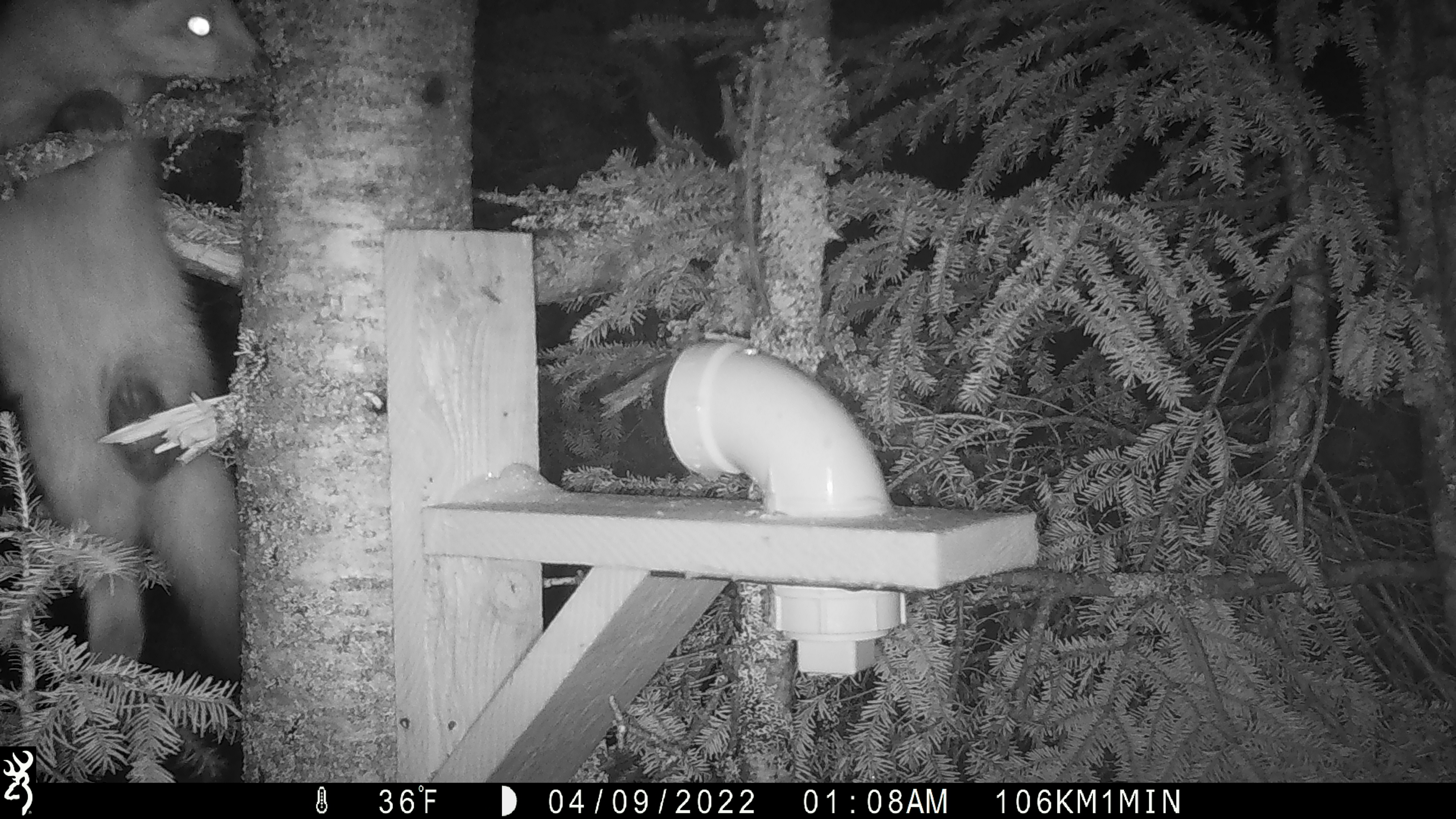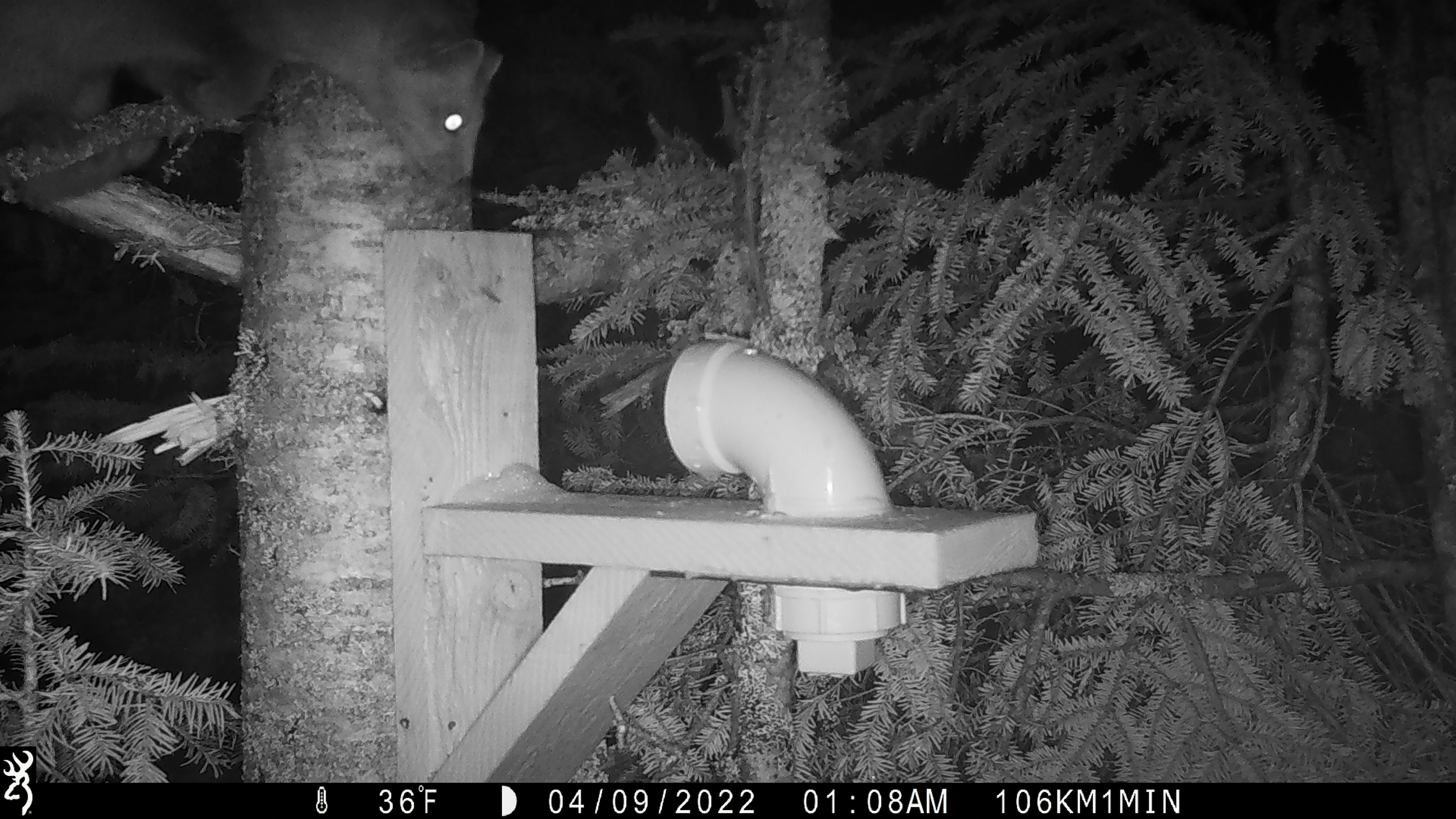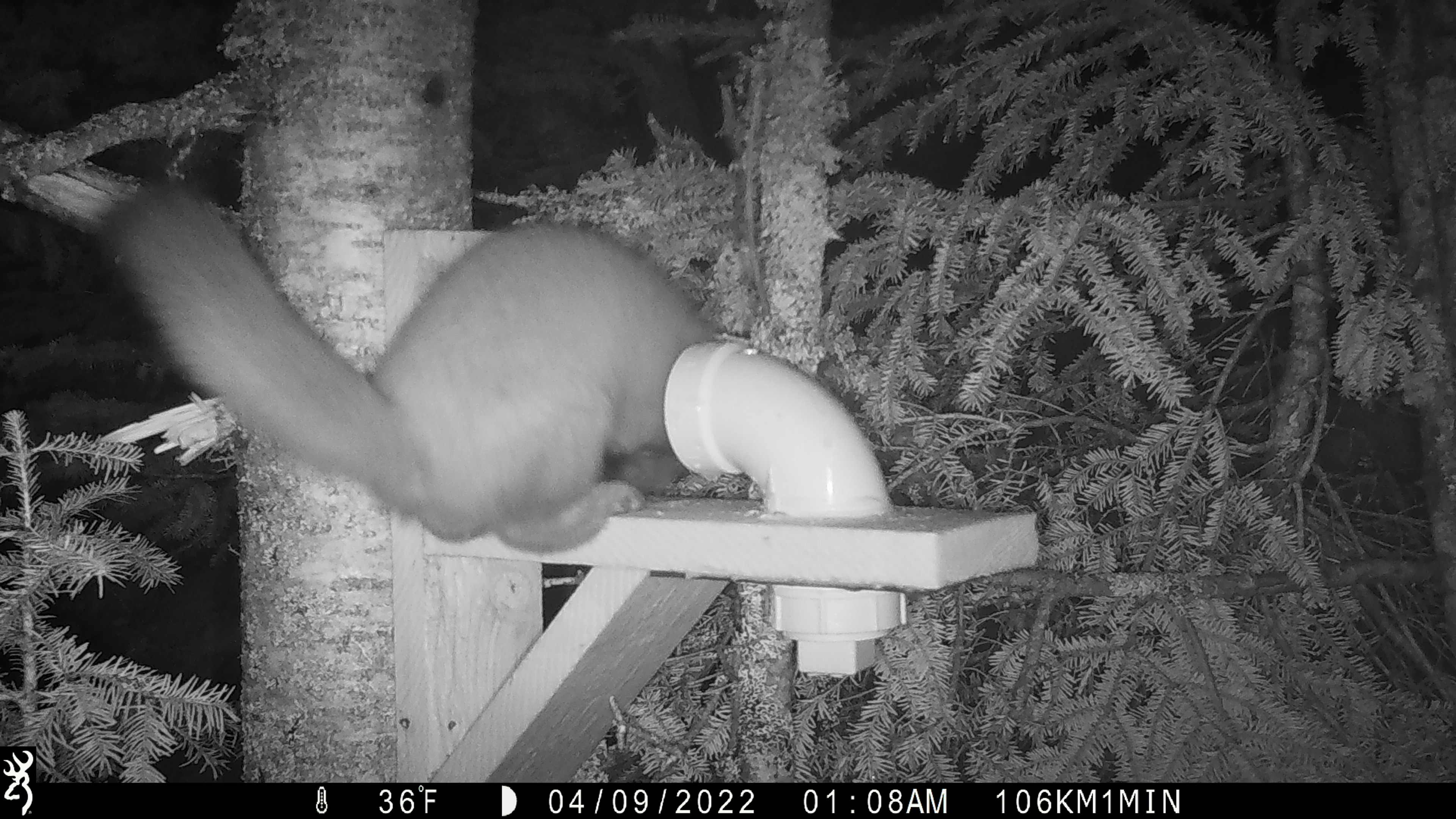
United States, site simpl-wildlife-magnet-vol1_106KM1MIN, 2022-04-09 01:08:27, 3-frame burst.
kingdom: Animalia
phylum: Chordata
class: Mammalia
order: Carnivora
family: Mustelidae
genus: Martes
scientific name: Martes americana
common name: american marten